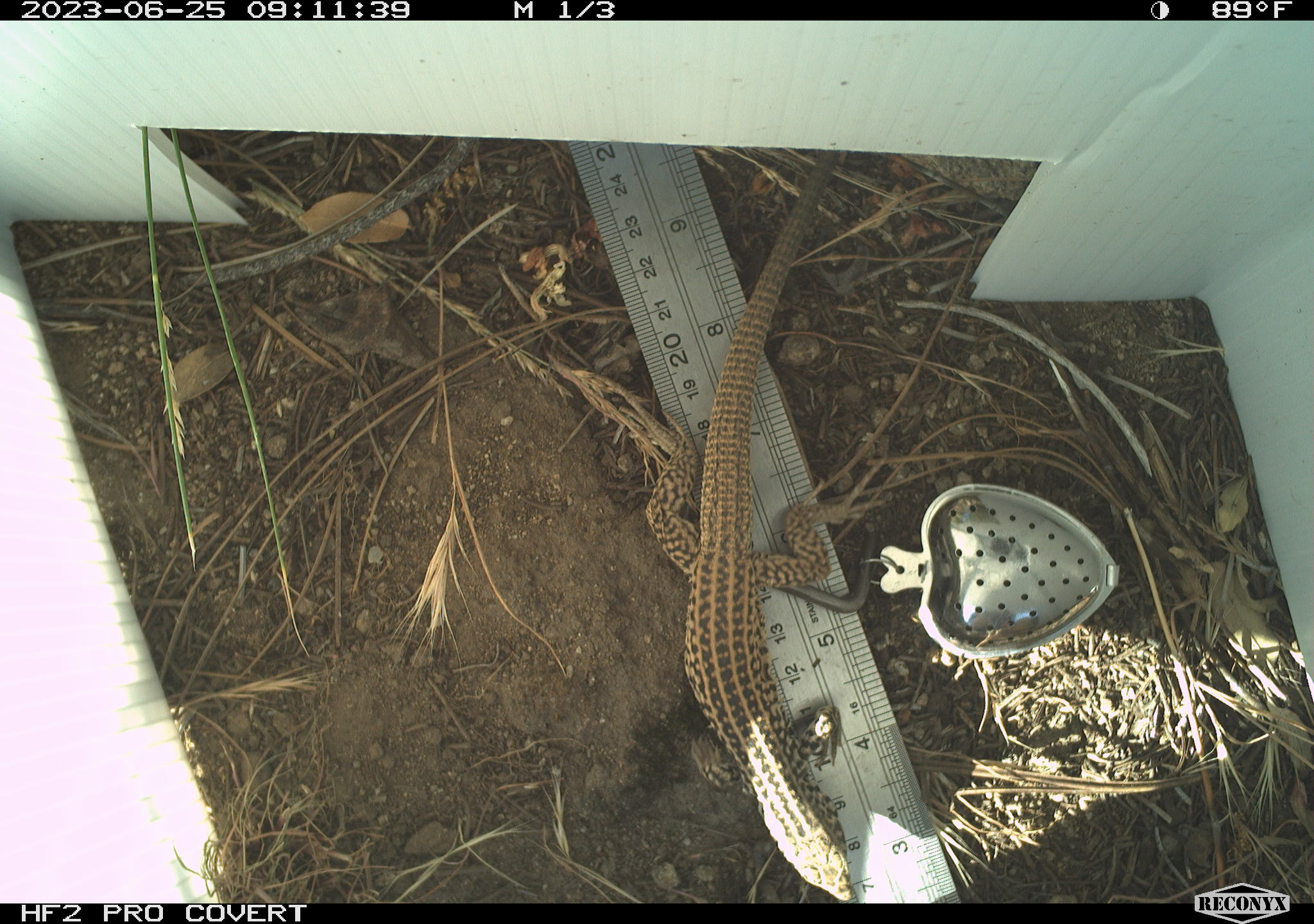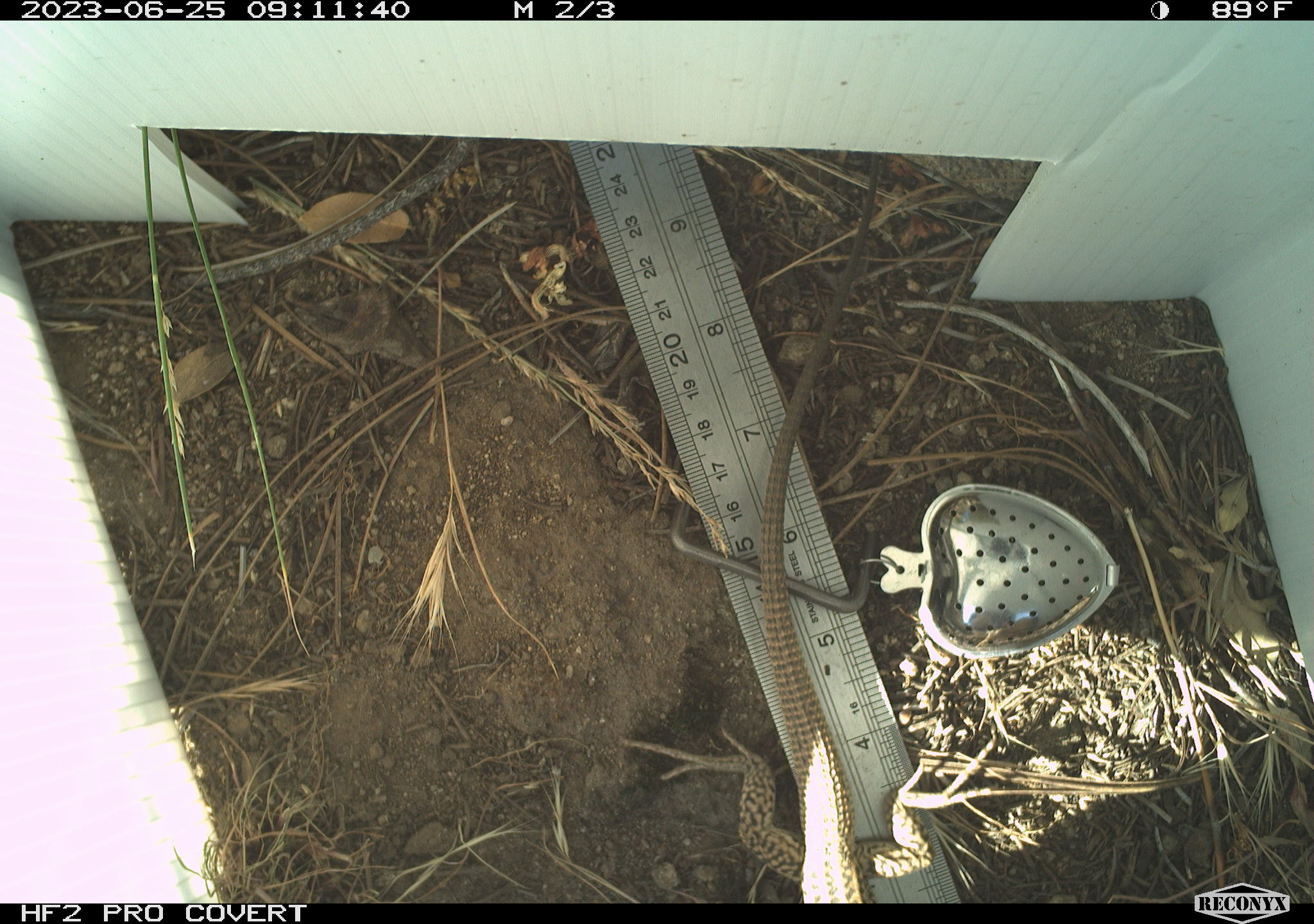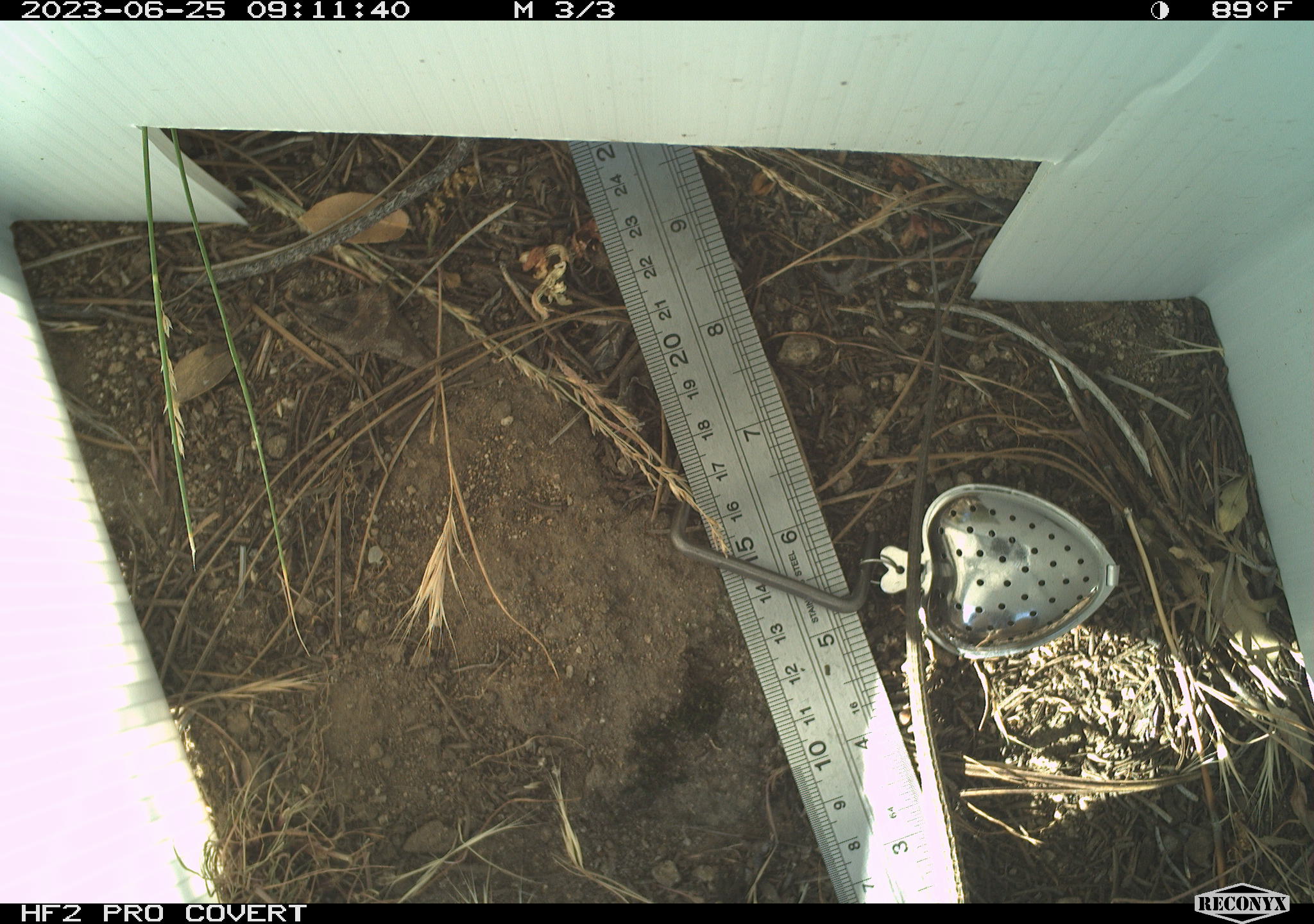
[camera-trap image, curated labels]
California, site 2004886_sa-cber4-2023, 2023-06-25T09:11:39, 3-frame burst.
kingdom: Animalia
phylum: Chordata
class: Reptilia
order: Squamata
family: Teiidae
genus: Aspidoscelis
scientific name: Aspidoscelis tigris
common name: western whiptail